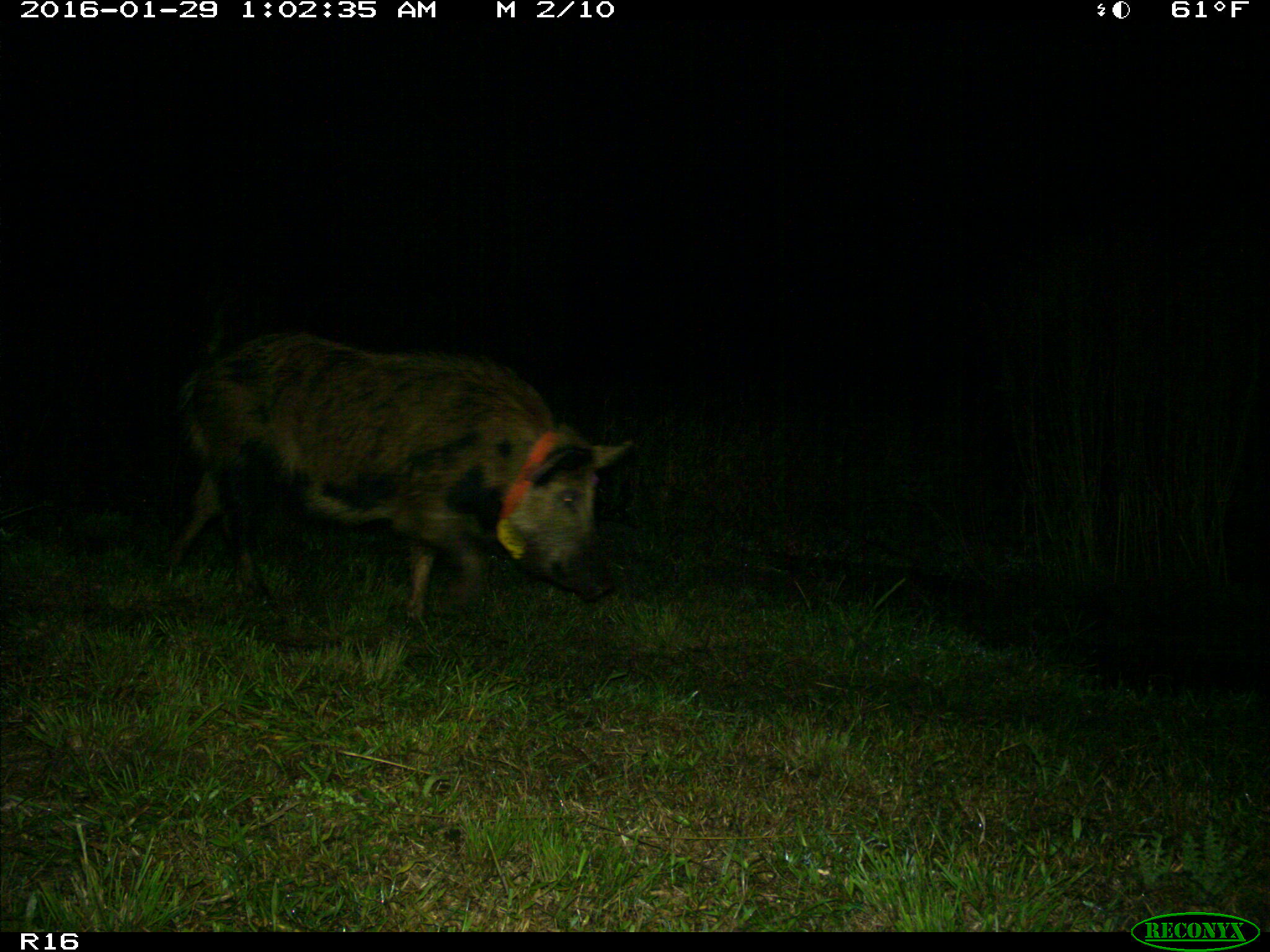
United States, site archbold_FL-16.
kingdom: Animalia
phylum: Chordata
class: Mammalia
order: Artiodactyla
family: Suidae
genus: Sus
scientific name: Sus scrofa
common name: wild boar